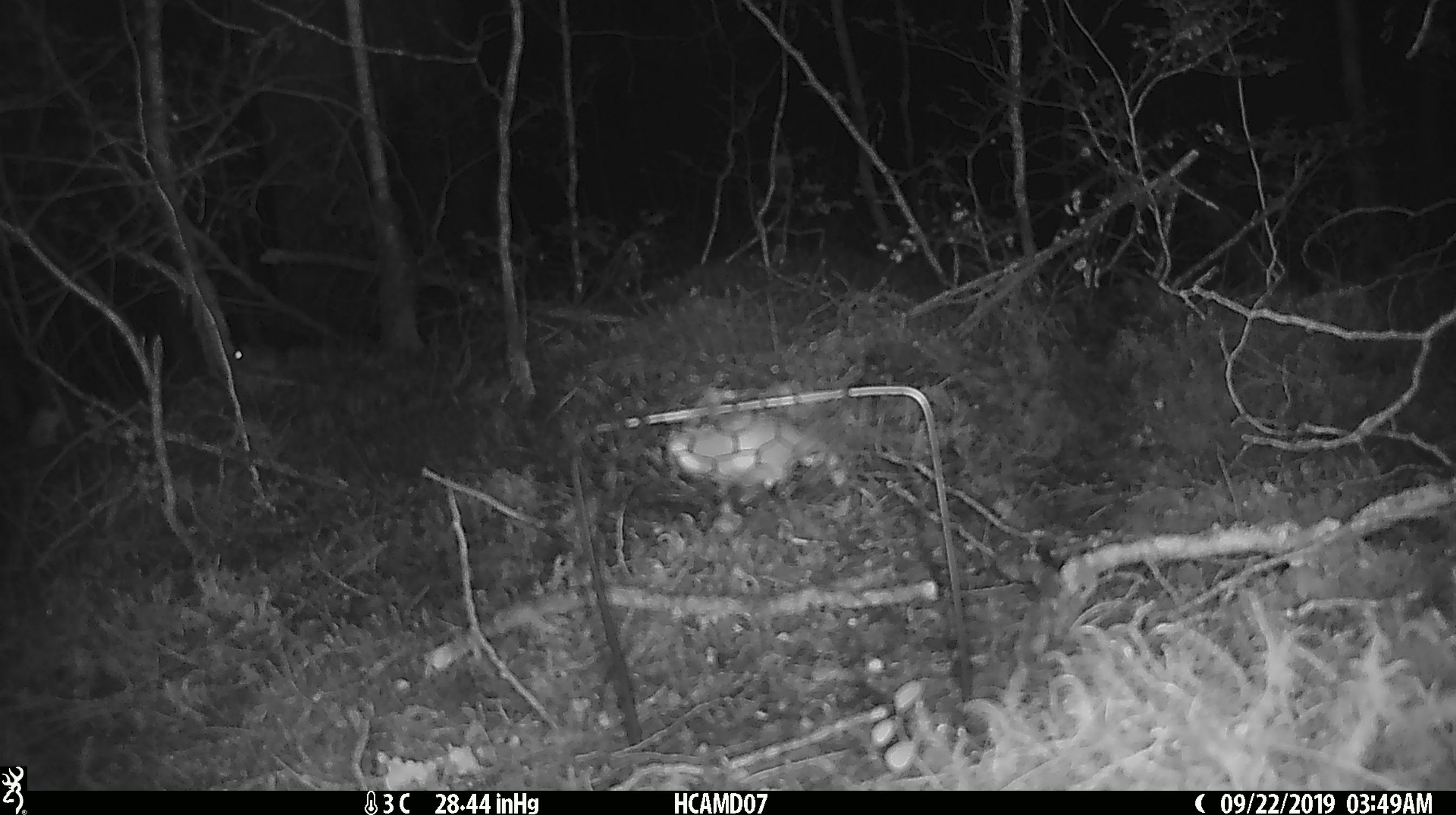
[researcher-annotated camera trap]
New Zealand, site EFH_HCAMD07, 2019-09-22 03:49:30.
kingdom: Animalia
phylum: Chordata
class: Mammalia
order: Rodentia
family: Muridae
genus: Mus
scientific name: Mus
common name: mouse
Mouse (Mus).